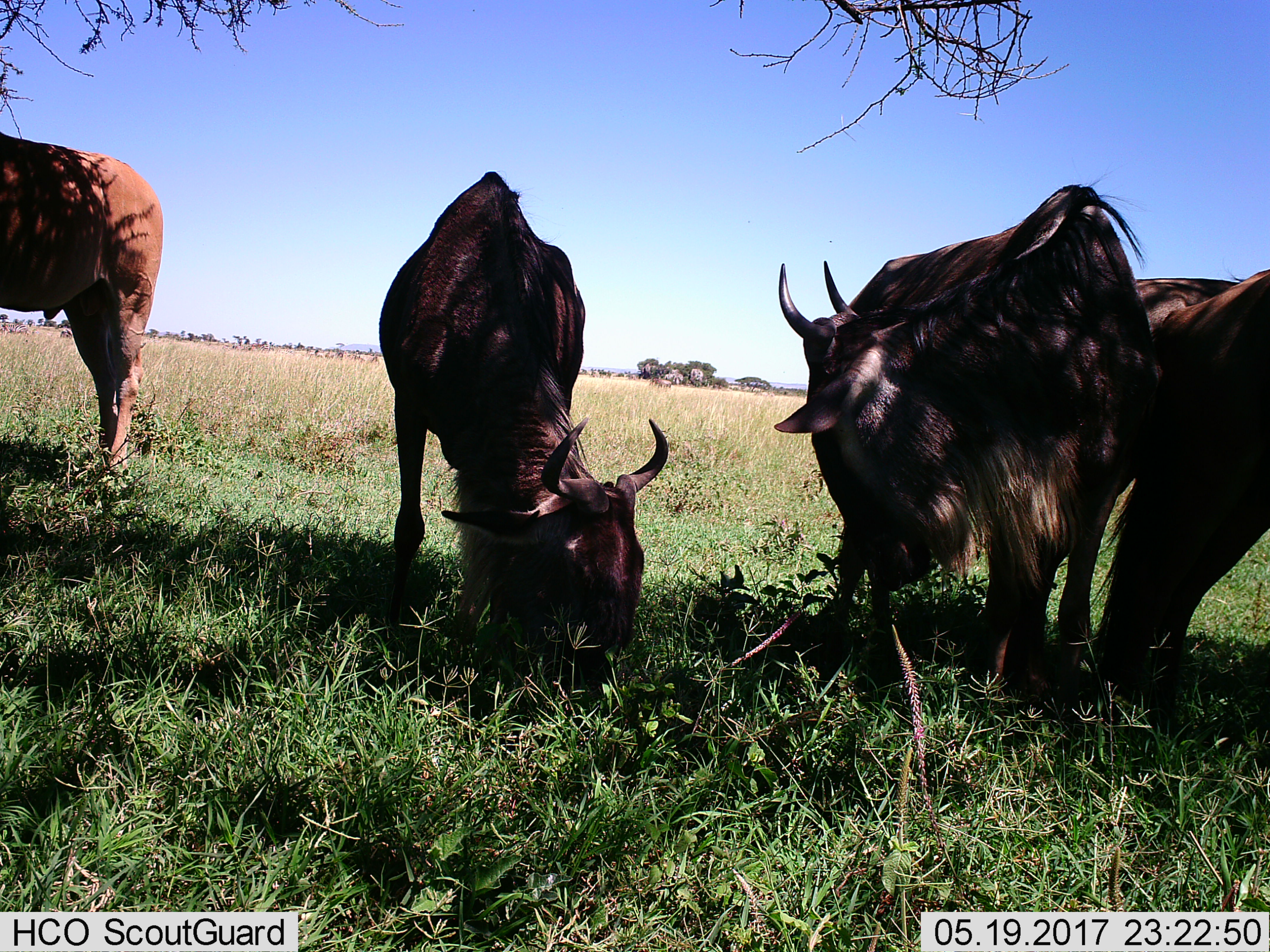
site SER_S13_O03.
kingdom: Animalia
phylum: Chordata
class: Mammalia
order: Artiodactyla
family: Bovidae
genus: Connochaetes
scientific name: Connochaetes taurinus taurinus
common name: blue wildebeest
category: wildebeestblue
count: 4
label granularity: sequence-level